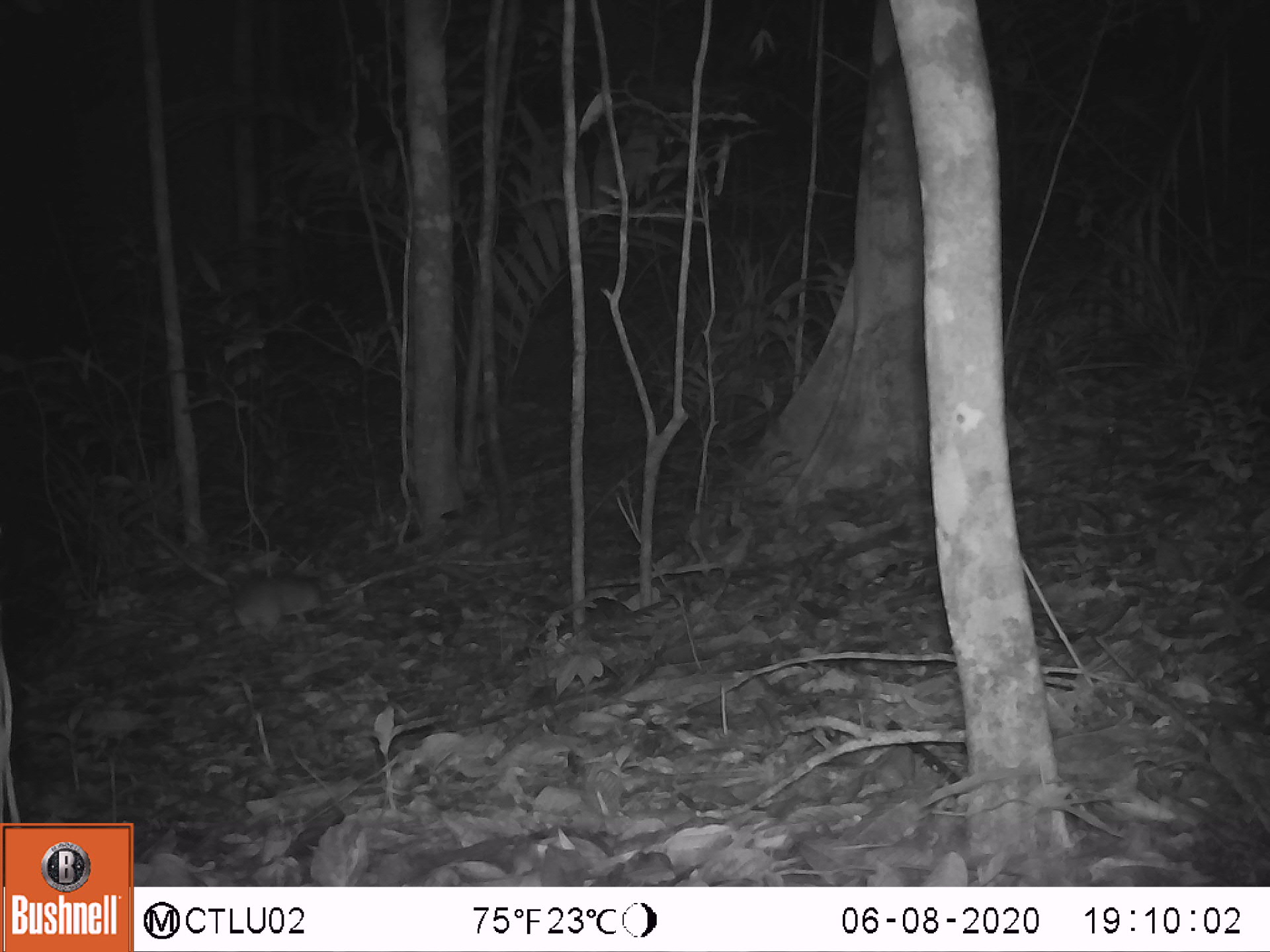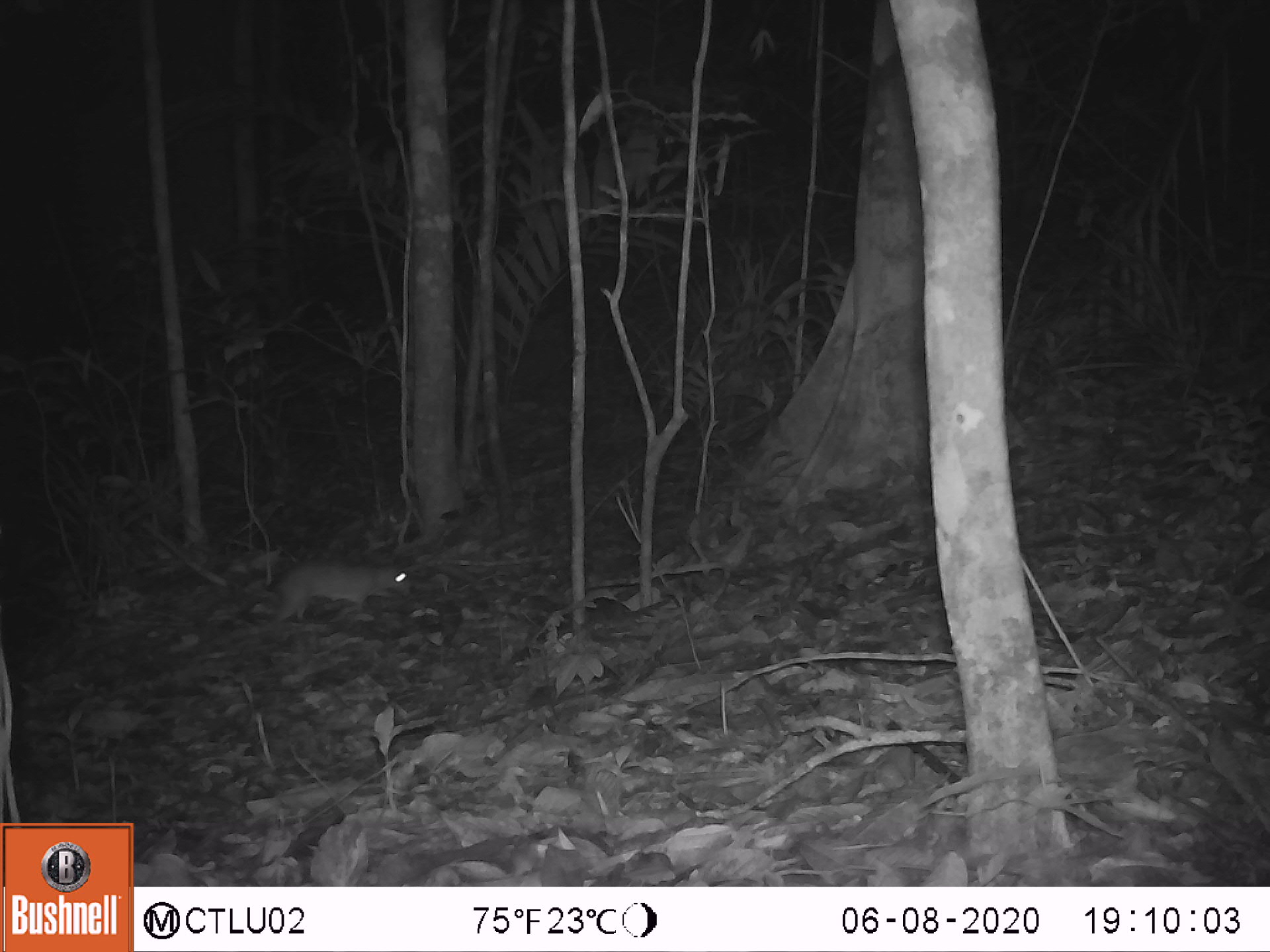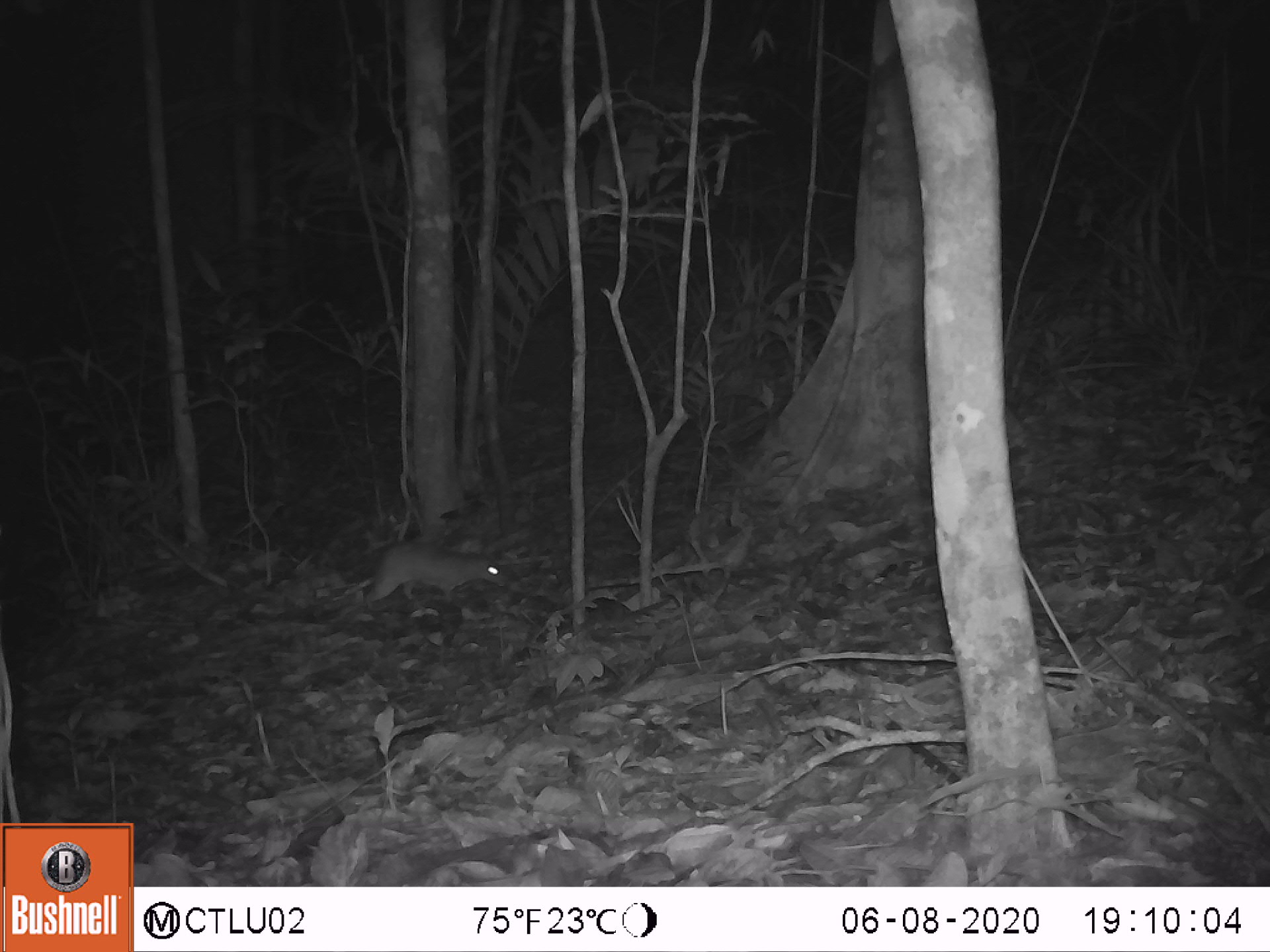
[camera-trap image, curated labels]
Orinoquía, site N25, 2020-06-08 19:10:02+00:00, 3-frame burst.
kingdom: Animalia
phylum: Chordata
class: Mammalia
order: Rodentia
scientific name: Rodentia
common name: rodent